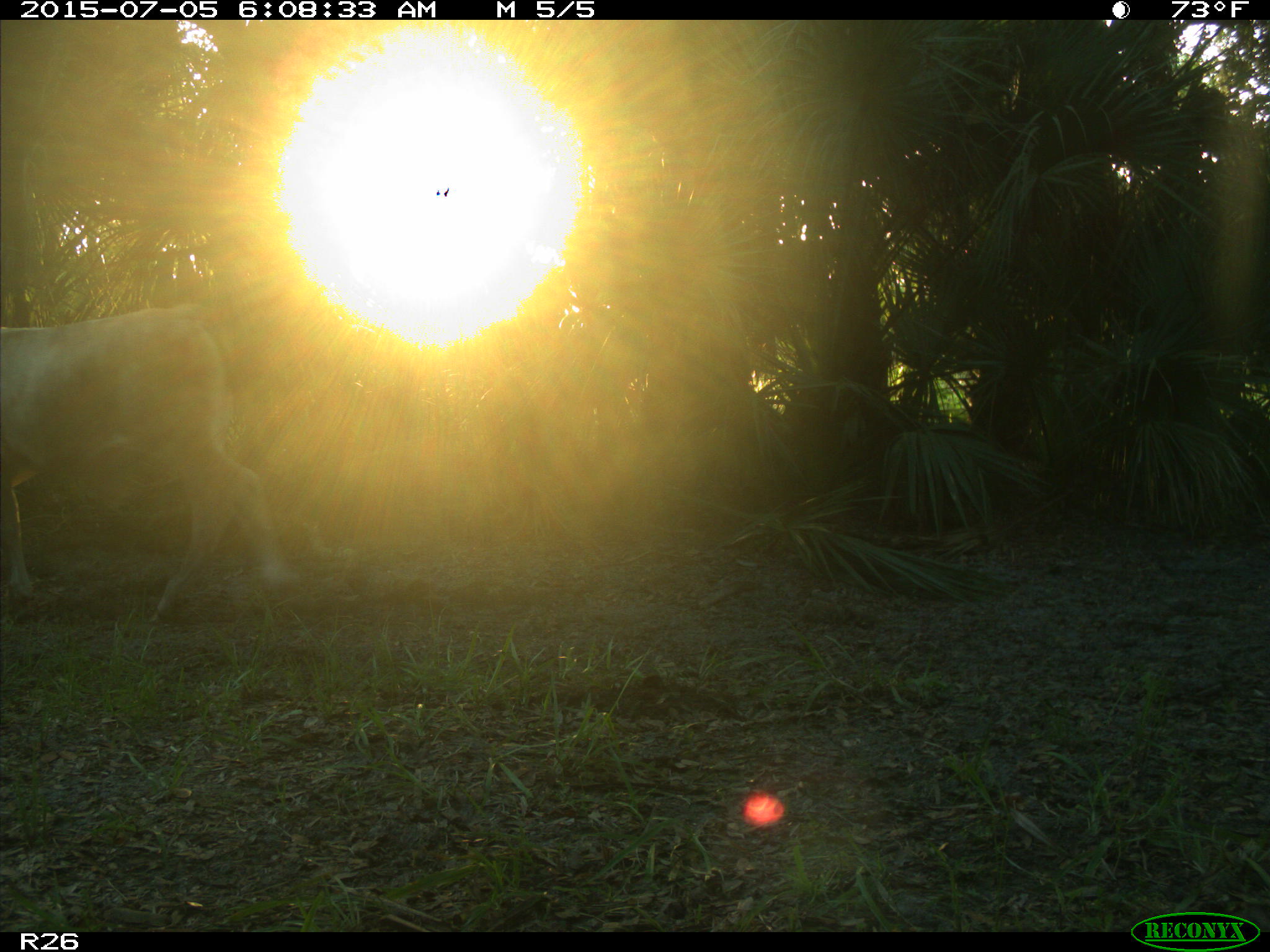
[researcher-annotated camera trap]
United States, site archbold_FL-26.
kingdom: Animalia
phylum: Chordata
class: Mammalia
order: Artiodactyla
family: Bovidae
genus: Bos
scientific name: Bos taurus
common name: domestic cow